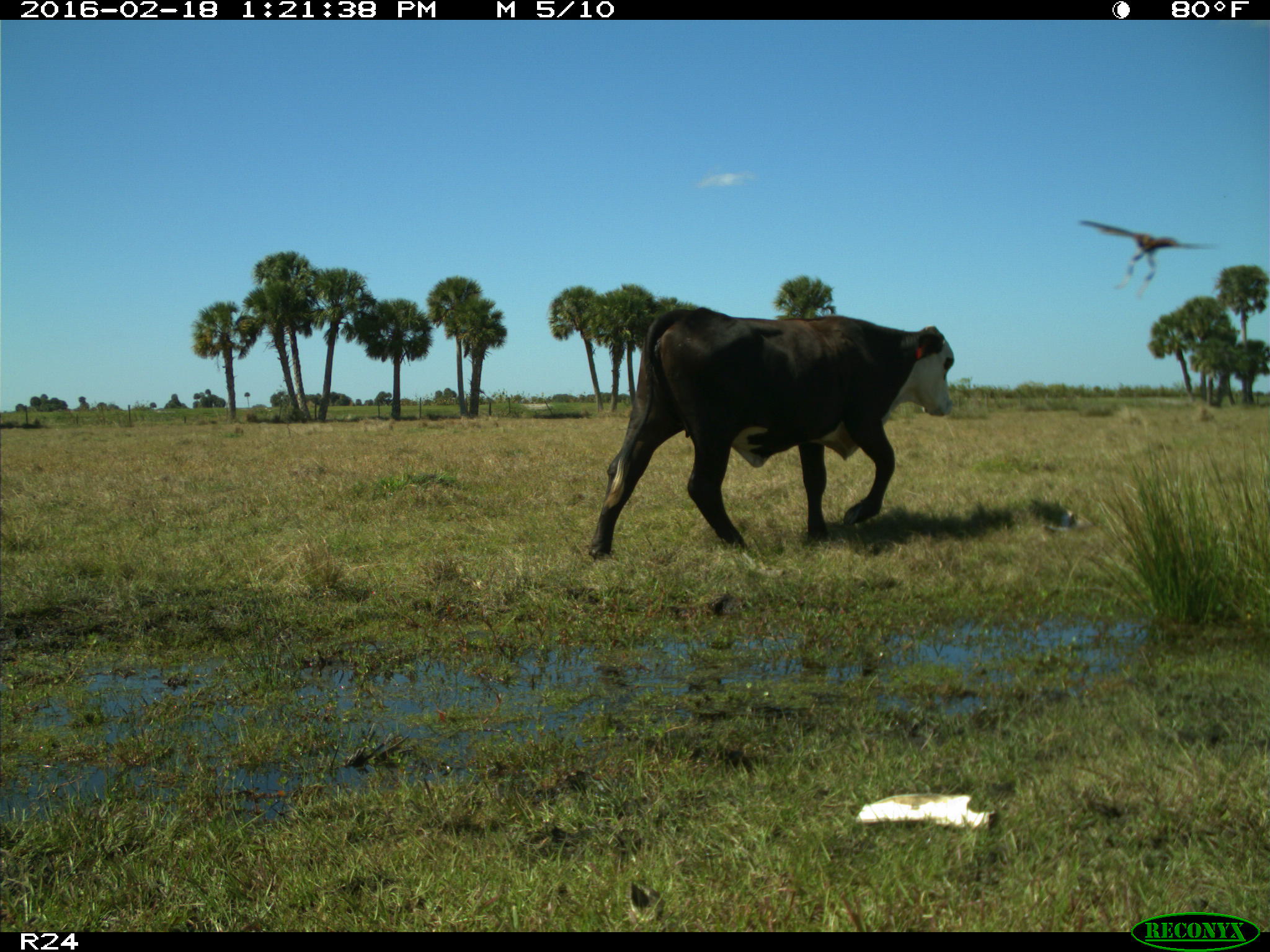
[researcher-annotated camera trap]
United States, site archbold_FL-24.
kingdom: Animalia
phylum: Chordata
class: Mammalia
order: Artiodactyla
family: Bovidae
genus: Bos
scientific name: Bos taurus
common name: domestic cow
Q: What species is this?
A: Bos taurus (domestic cow).